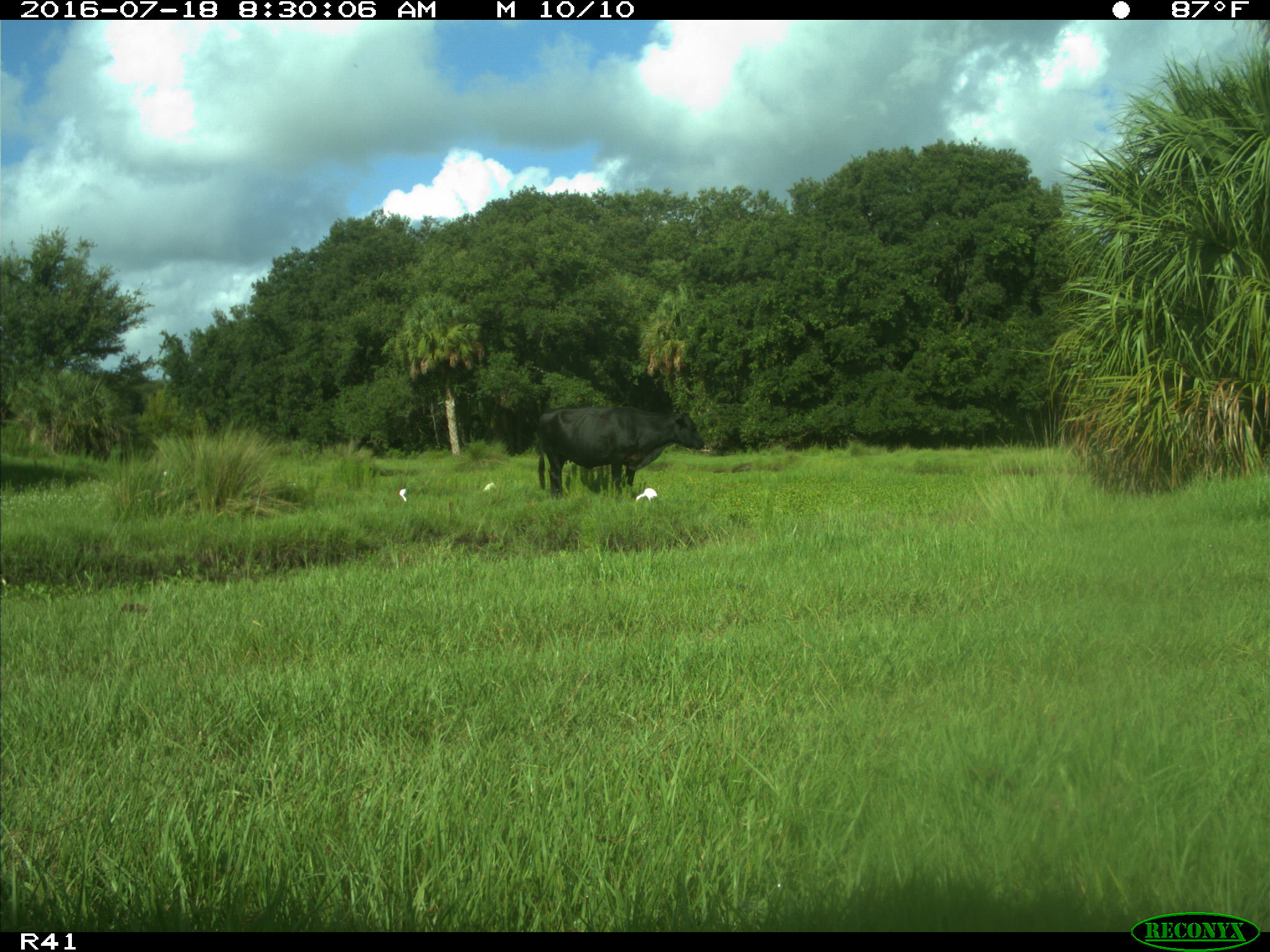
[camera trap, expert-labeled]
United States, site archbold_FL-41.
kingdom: Animalia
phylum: Chordata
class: Mammalia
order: Artiodactyla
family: Bovidae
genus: Bos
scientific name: Bos taurus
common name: domestic cow